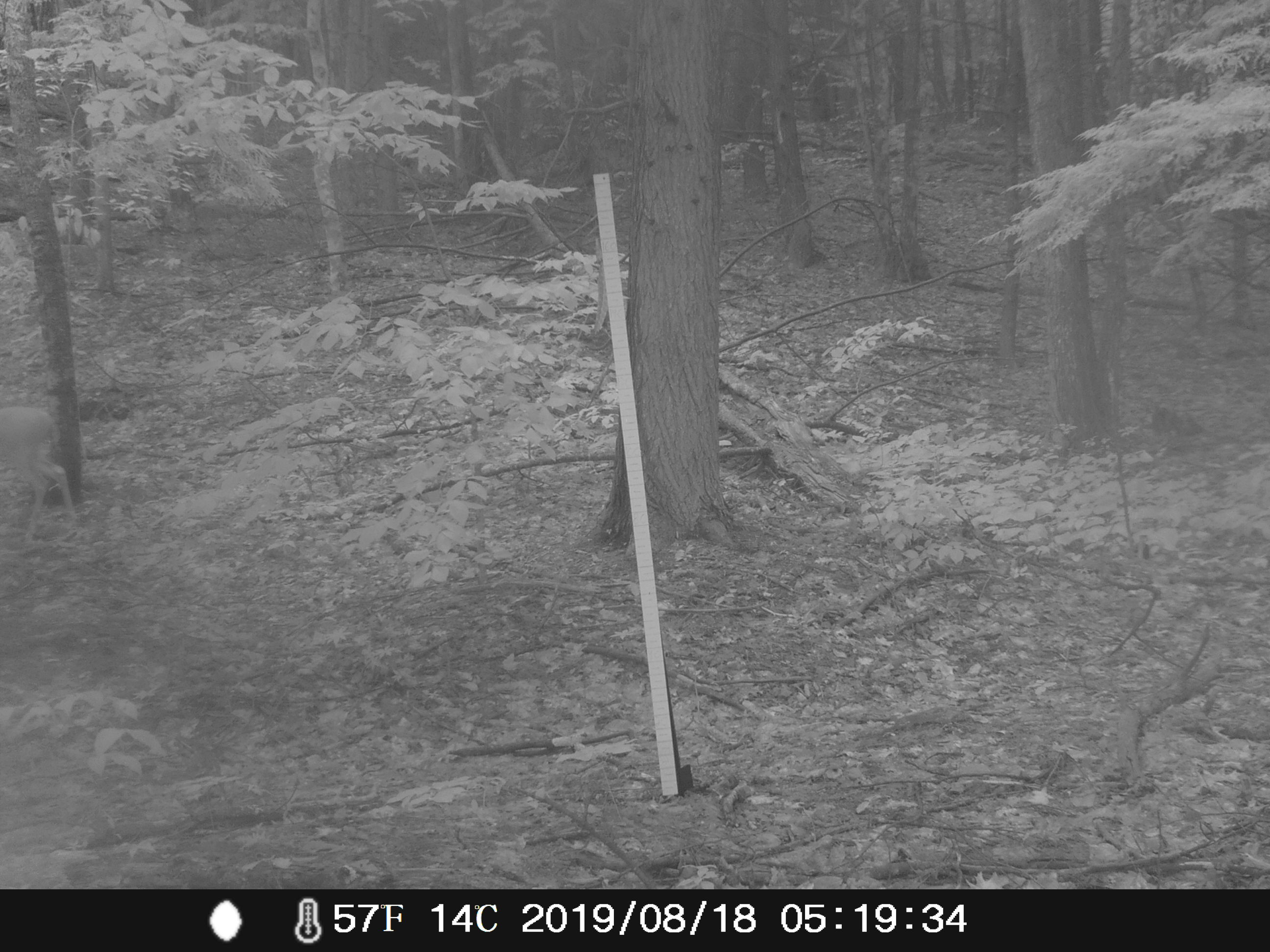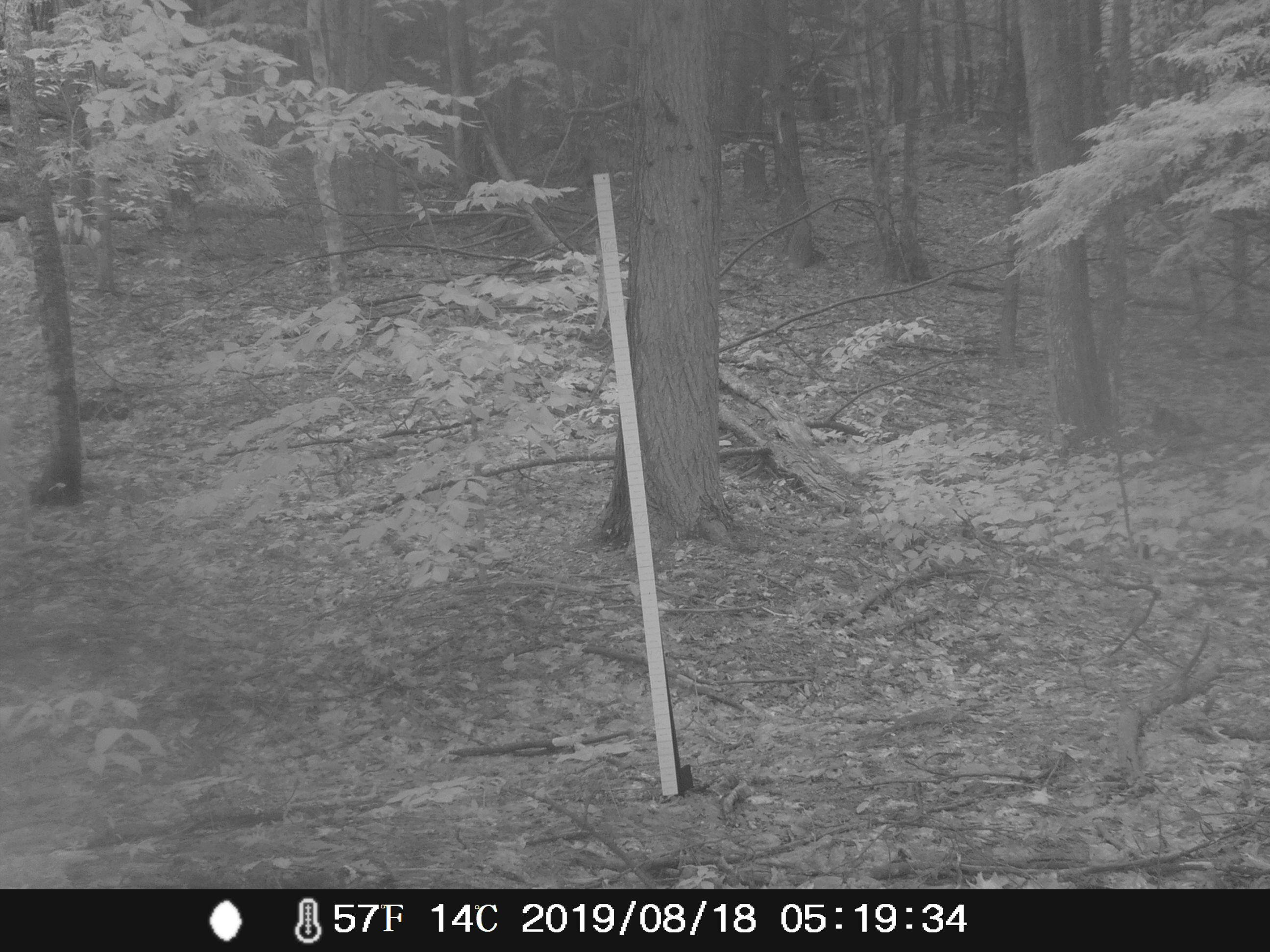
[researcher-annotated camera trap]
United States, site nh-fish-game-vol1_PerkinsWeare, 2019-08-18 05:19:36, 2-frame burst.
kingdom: Animalia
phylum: Chordata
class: Mammalia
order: Artiodactyla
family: Cervidae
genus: Odocoileus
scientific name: Odocoileus virginianus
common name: white-tailed deer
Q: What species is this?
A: White-tailed deer (Odocoileus virginianus).